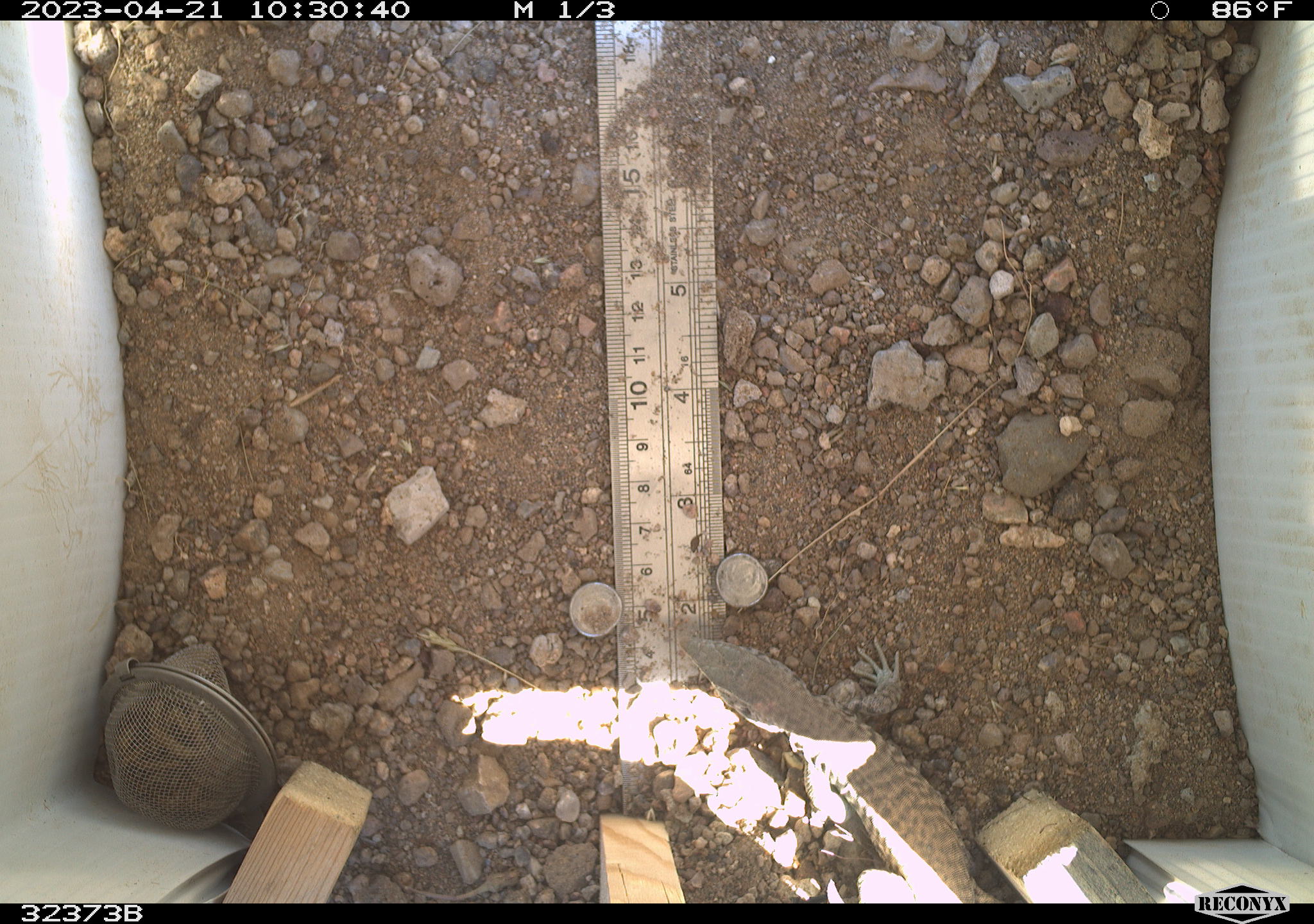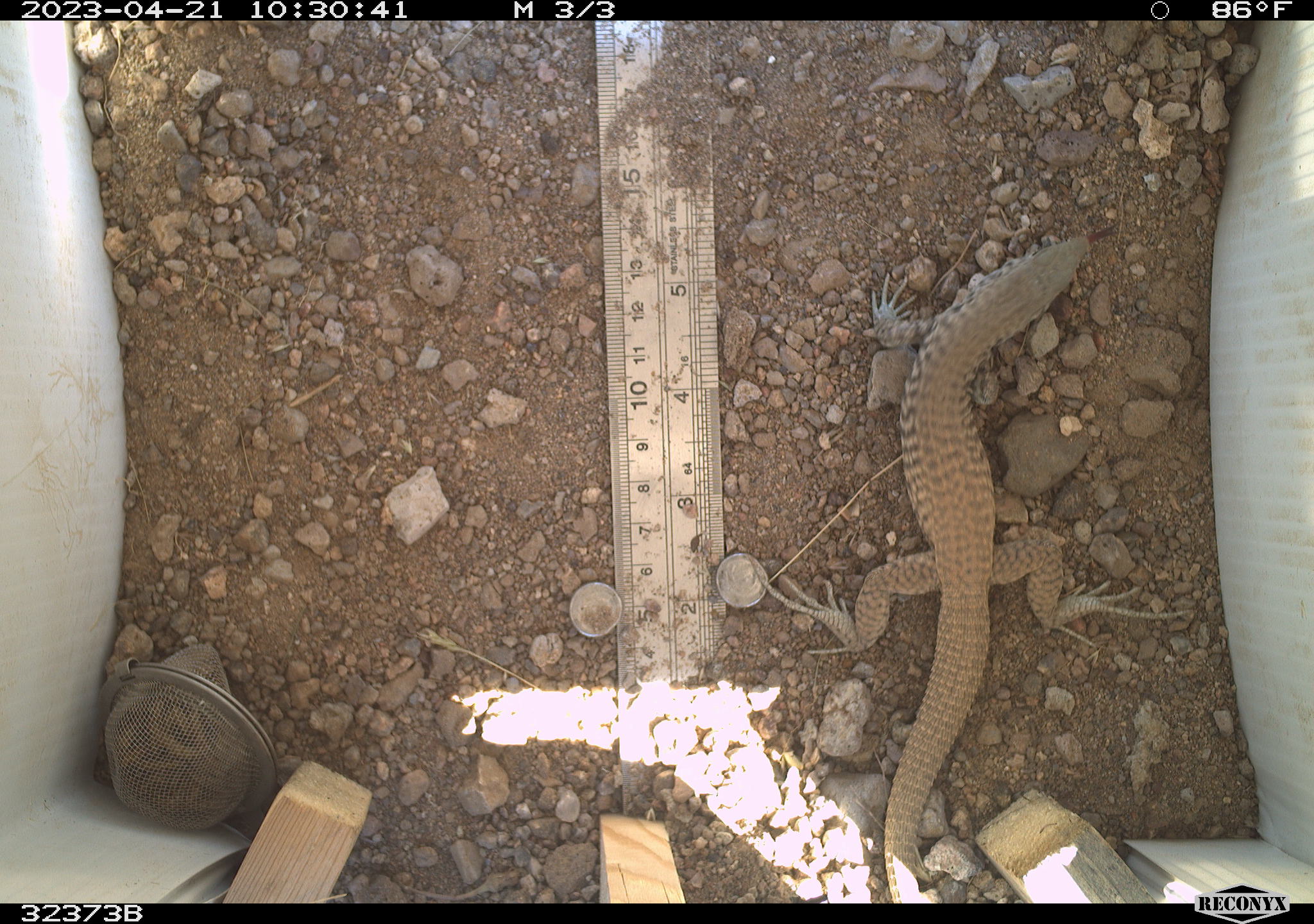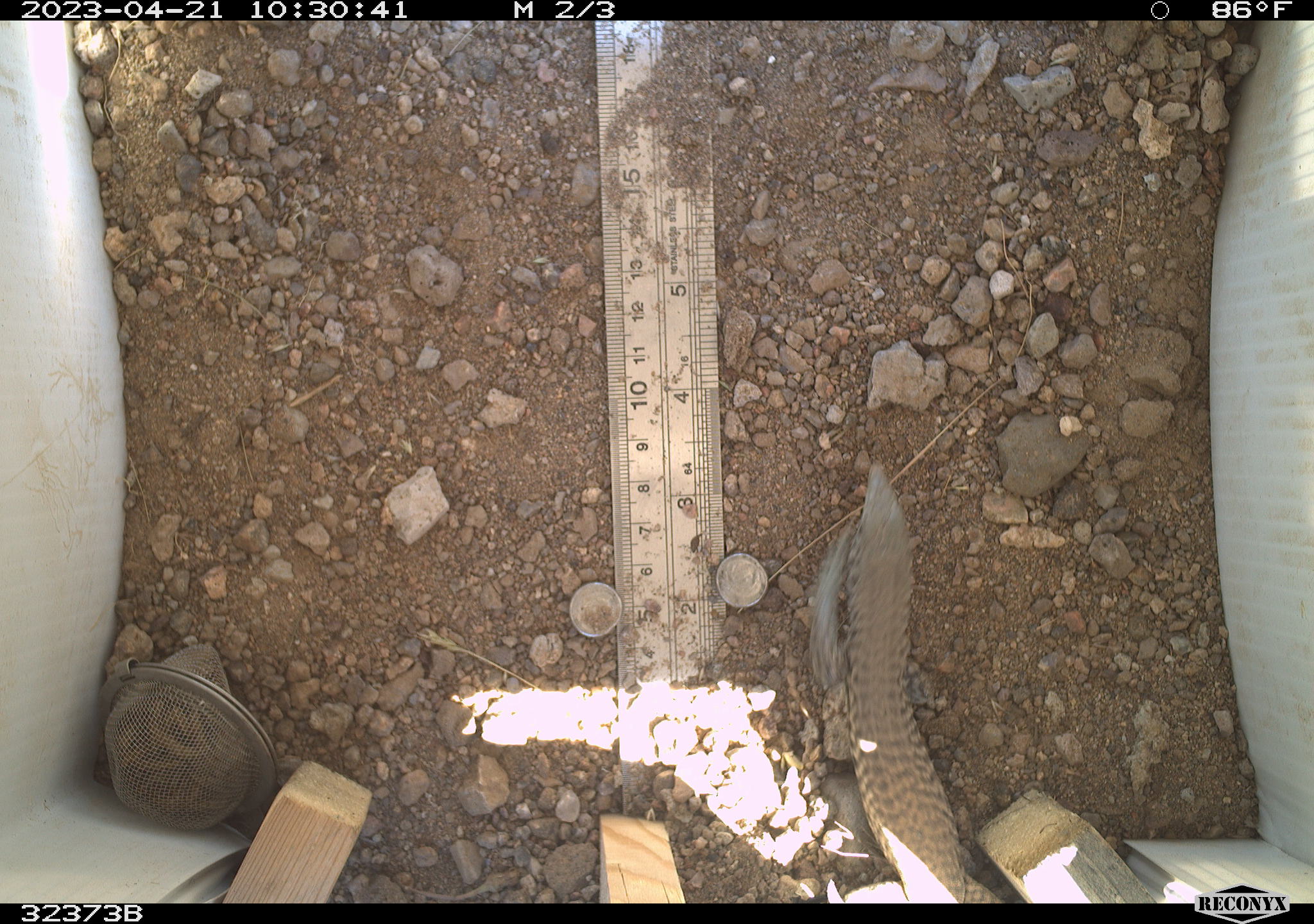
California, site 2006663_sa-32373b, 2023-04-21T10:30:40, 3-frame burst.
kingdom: Animalia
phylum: Chordata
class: Reptilia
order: Squamata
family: Teiidae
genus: Aspidoscelis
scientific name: Aspidoscelis tigris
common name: western whiptail